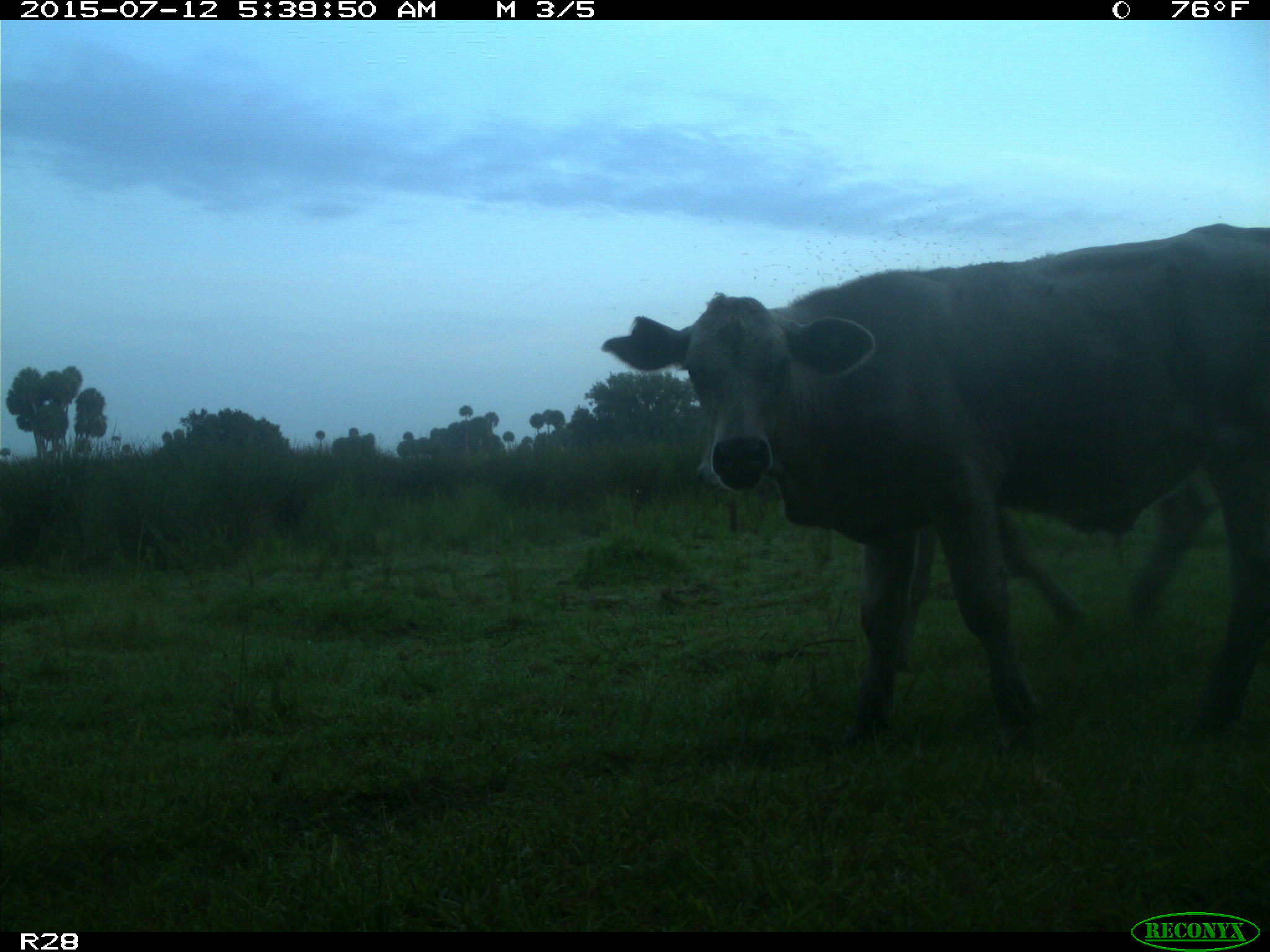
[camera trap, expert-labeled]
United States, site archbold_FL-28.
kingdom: Animalia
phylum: Chordata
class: Mammalia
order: Artiodactyla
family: Bovidae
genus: Bos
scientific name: Bos taurus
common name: domestic cow